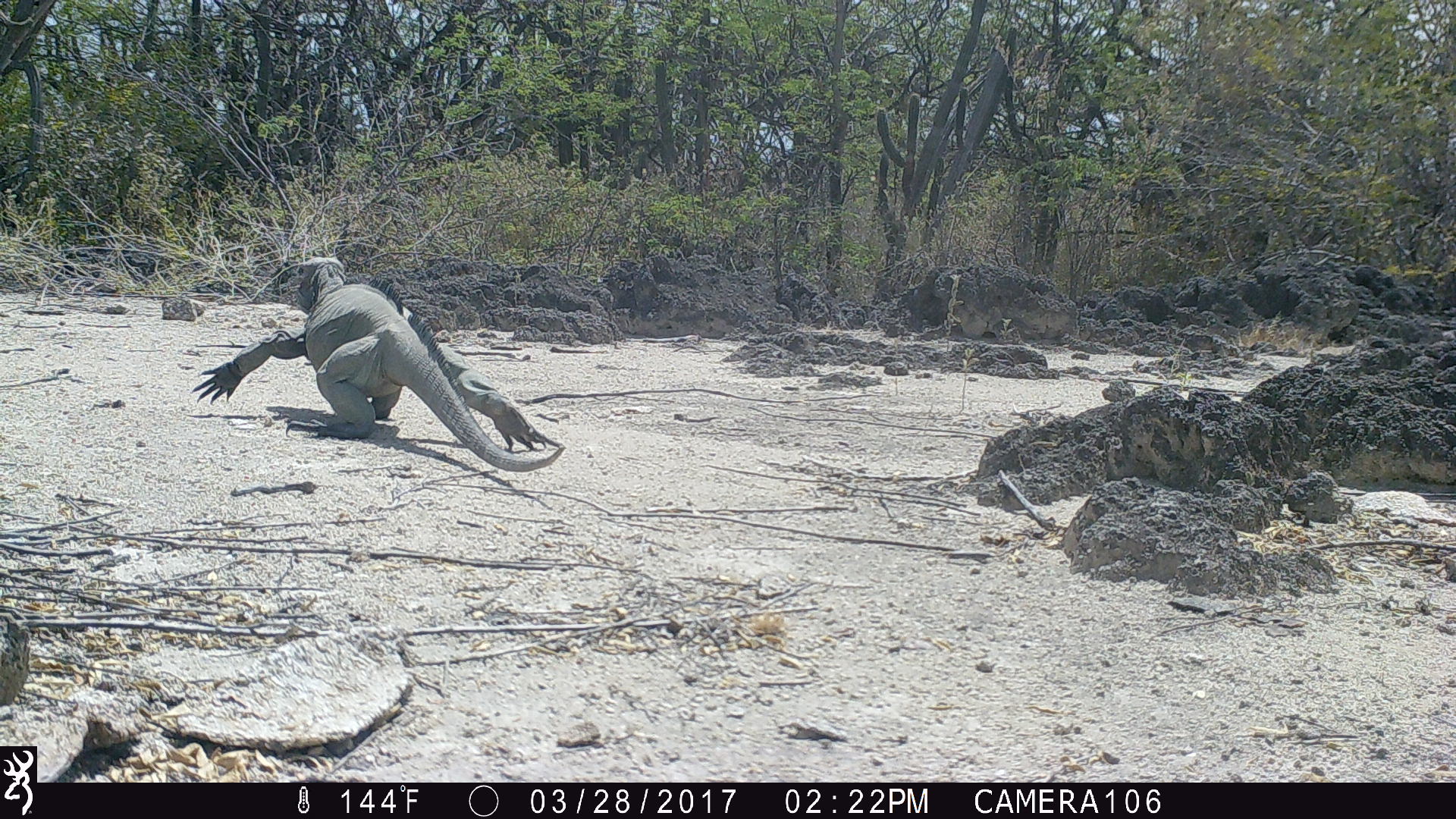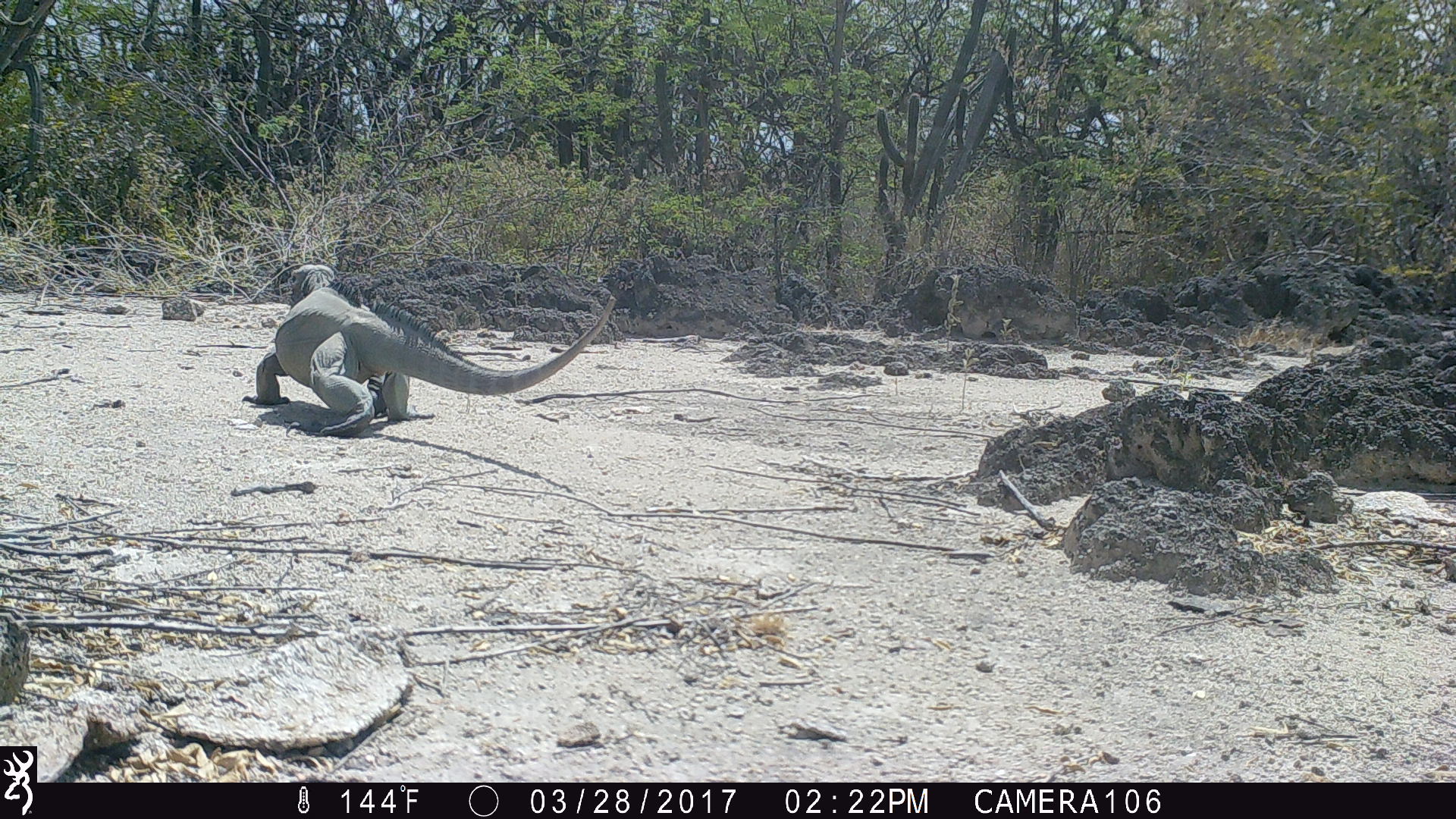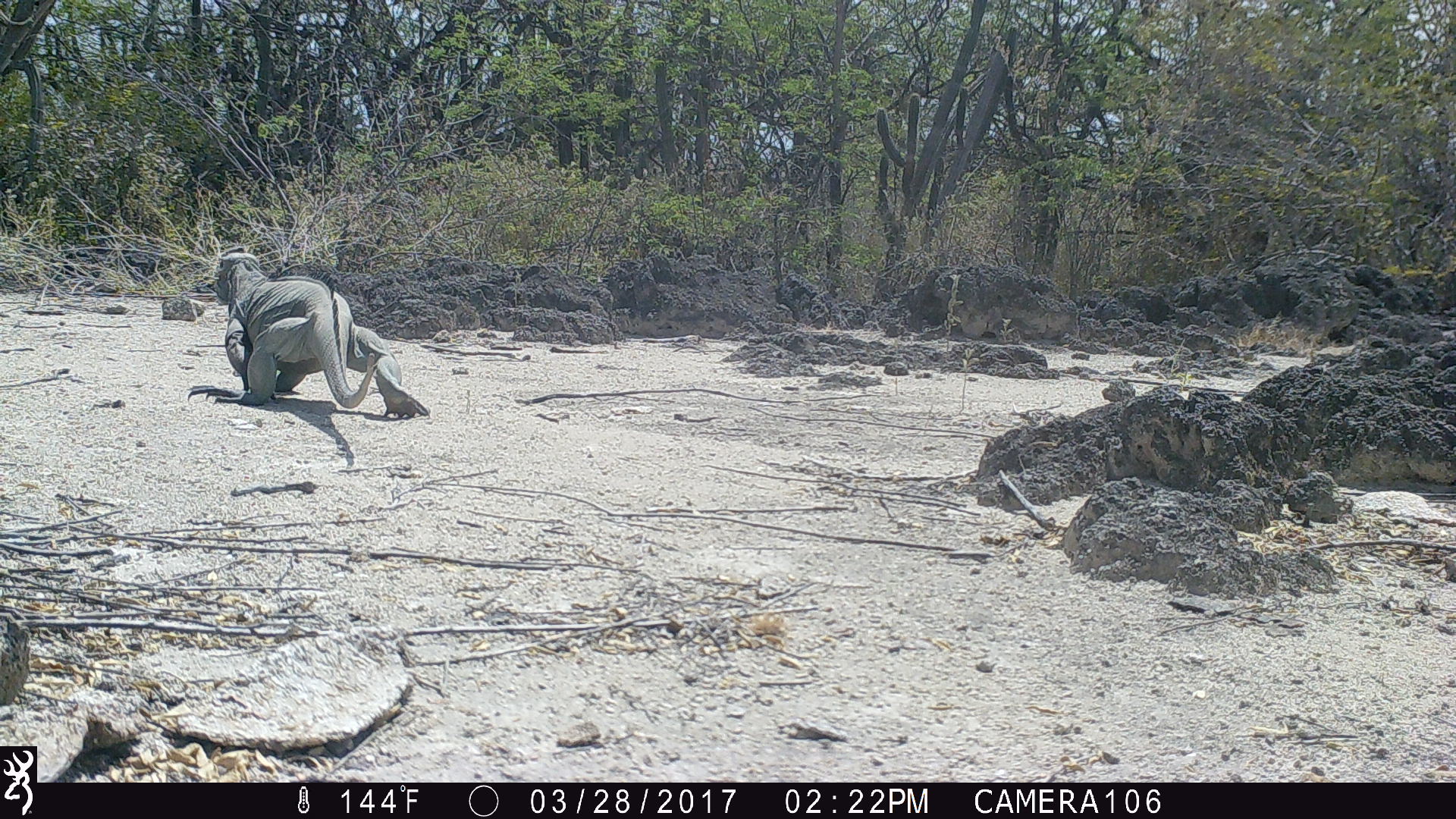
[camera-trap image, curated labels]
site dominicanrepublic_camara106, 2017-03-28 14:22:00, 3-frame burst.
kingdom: Animalia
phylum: Chordata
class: Reptilia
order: Squamata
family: Iguanidae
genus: Iguana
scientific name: Iguana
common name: typical iguanas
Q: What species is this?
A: Iguana (typical iguanas).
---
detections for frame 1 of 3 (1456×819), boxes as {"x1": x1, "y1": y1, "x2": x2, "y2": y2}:
iguana: {"x1": 187, "y1": 253, "x2": 568, "y2": 477}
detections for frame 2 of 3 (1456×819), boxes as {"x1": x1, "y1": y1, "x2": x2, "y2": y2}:
iguana: {"x1": 247, "y1": 261, "x2": 615, "y2": 431}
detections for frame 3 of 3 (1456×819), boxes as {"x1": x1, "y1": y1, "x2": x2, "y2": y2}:
iguana: {"x1": 208, "y1": 254, "x2": 426, "y2": 419}